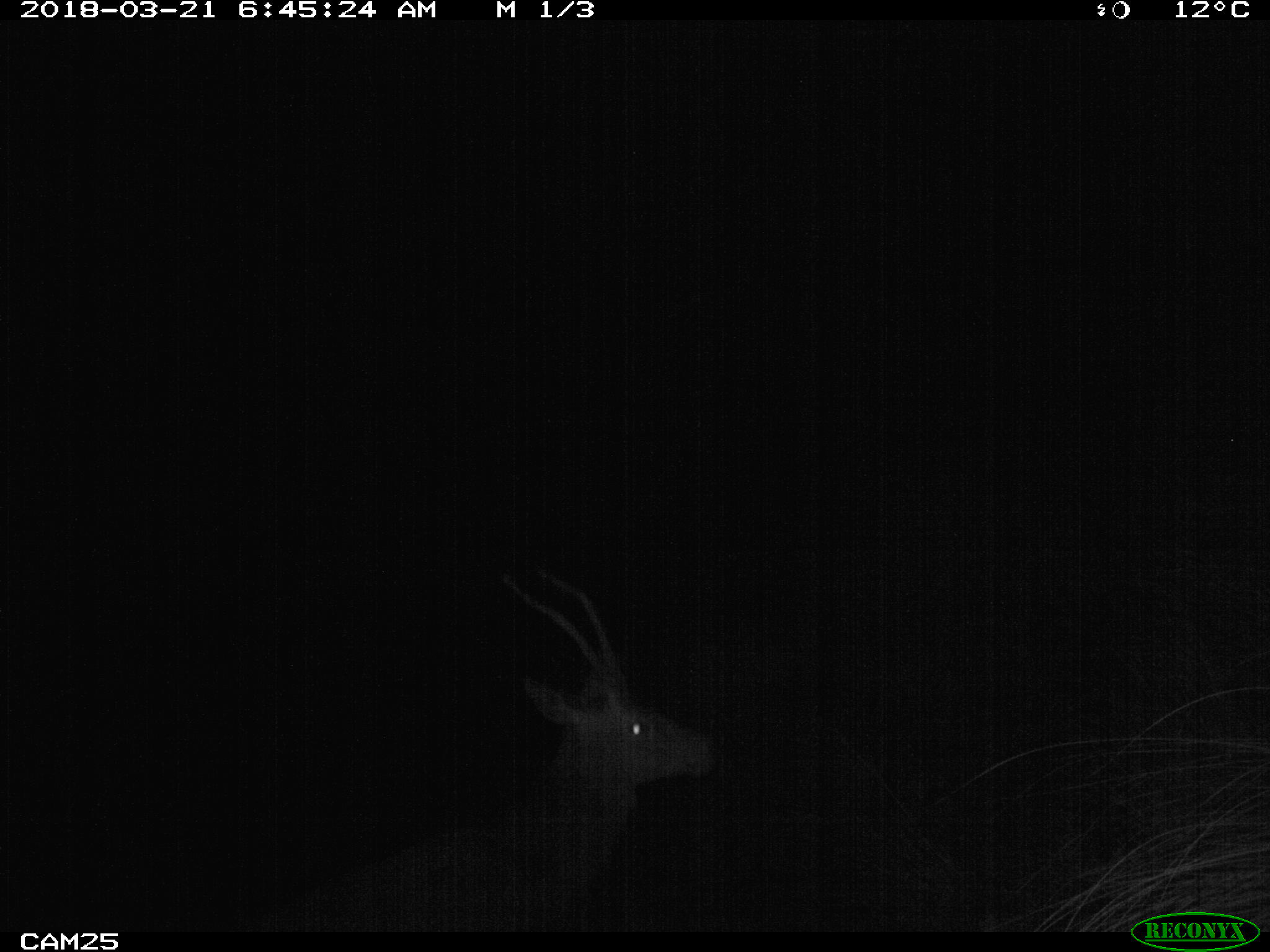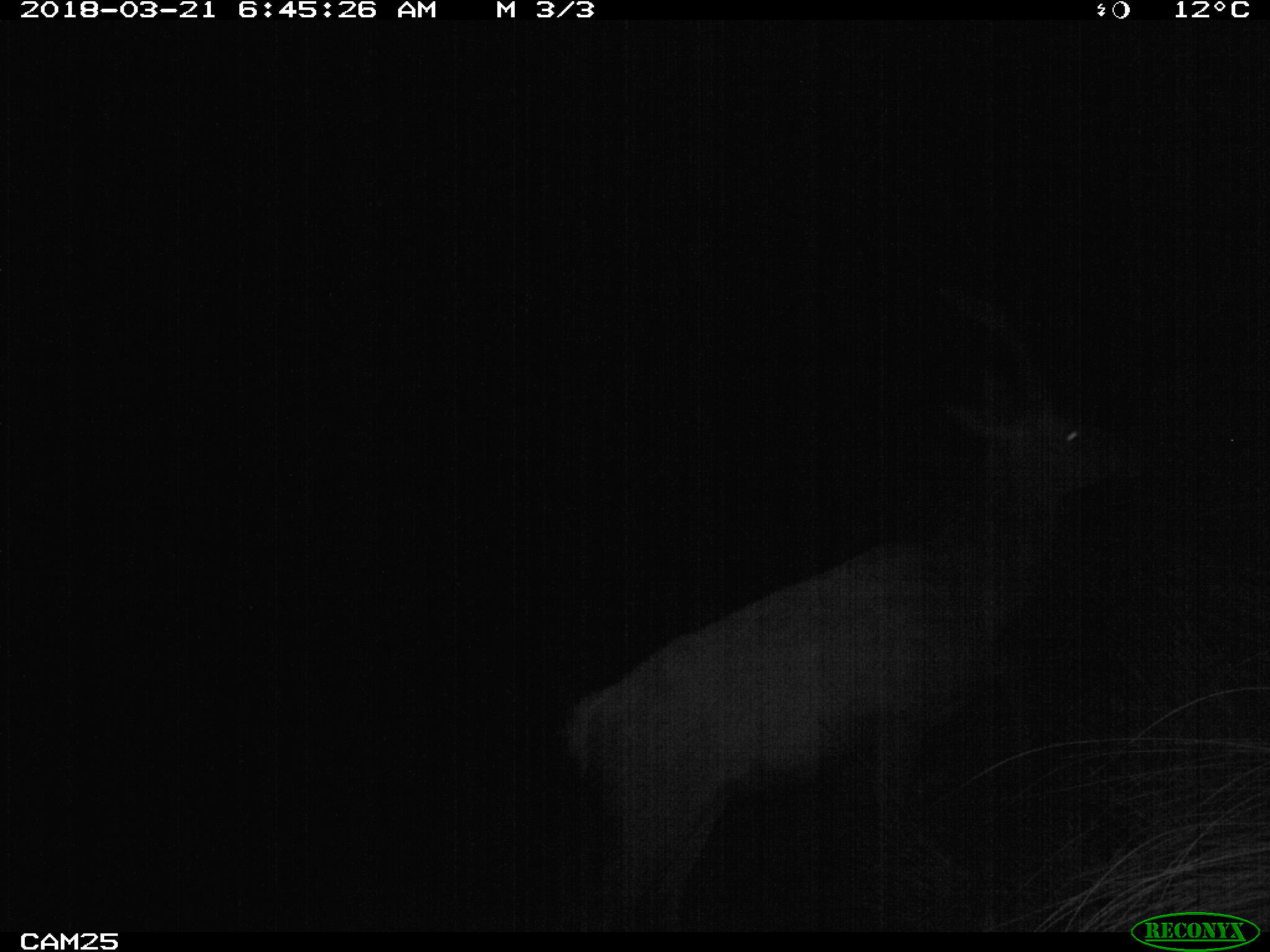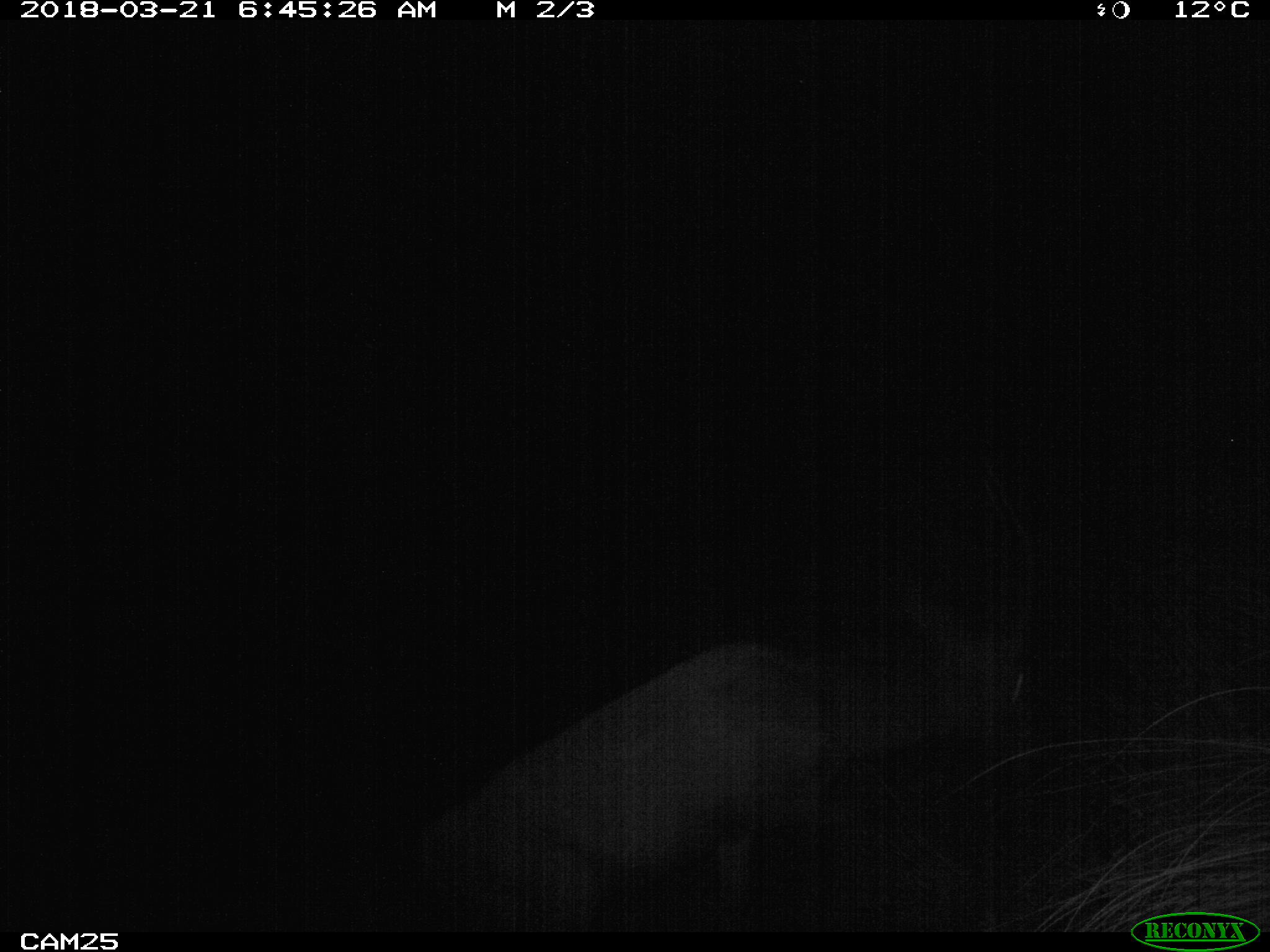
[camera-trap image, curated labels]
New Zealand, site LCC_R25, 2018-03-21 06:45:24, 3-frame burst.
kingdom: Animalia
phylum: Chordata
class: Mammalia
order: Artiodactyla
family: Cervidae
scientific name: Cervidae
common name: deer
Deer (Cervidae).